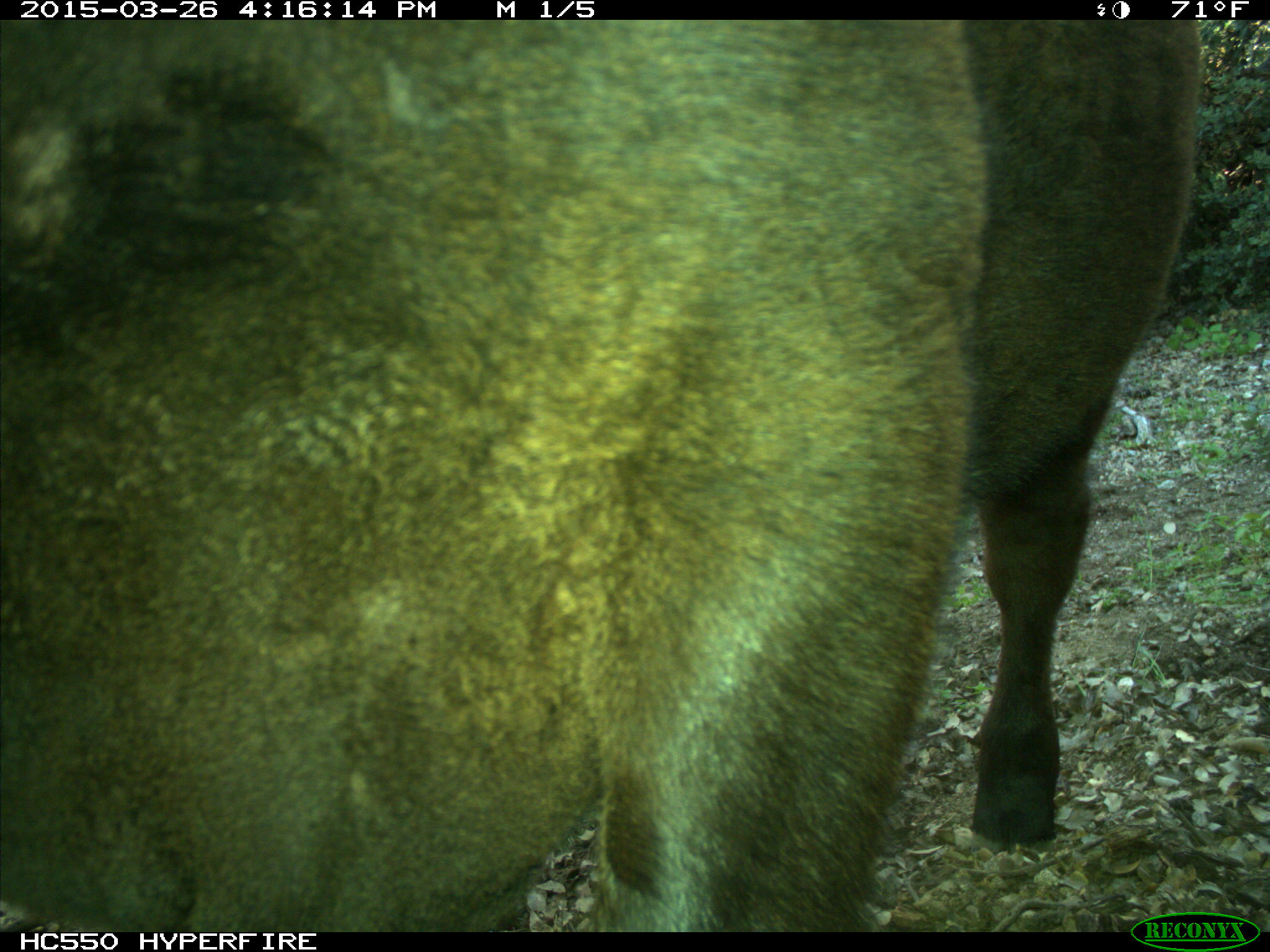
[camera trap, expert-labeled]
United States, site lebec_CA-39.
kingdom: Animalia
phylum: Chordata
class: Mammalia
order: Artiodactyla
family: Bovidae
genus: Bos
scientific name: Bos taurus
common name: domestic cow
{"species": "Bos taurus (domestic cow)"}